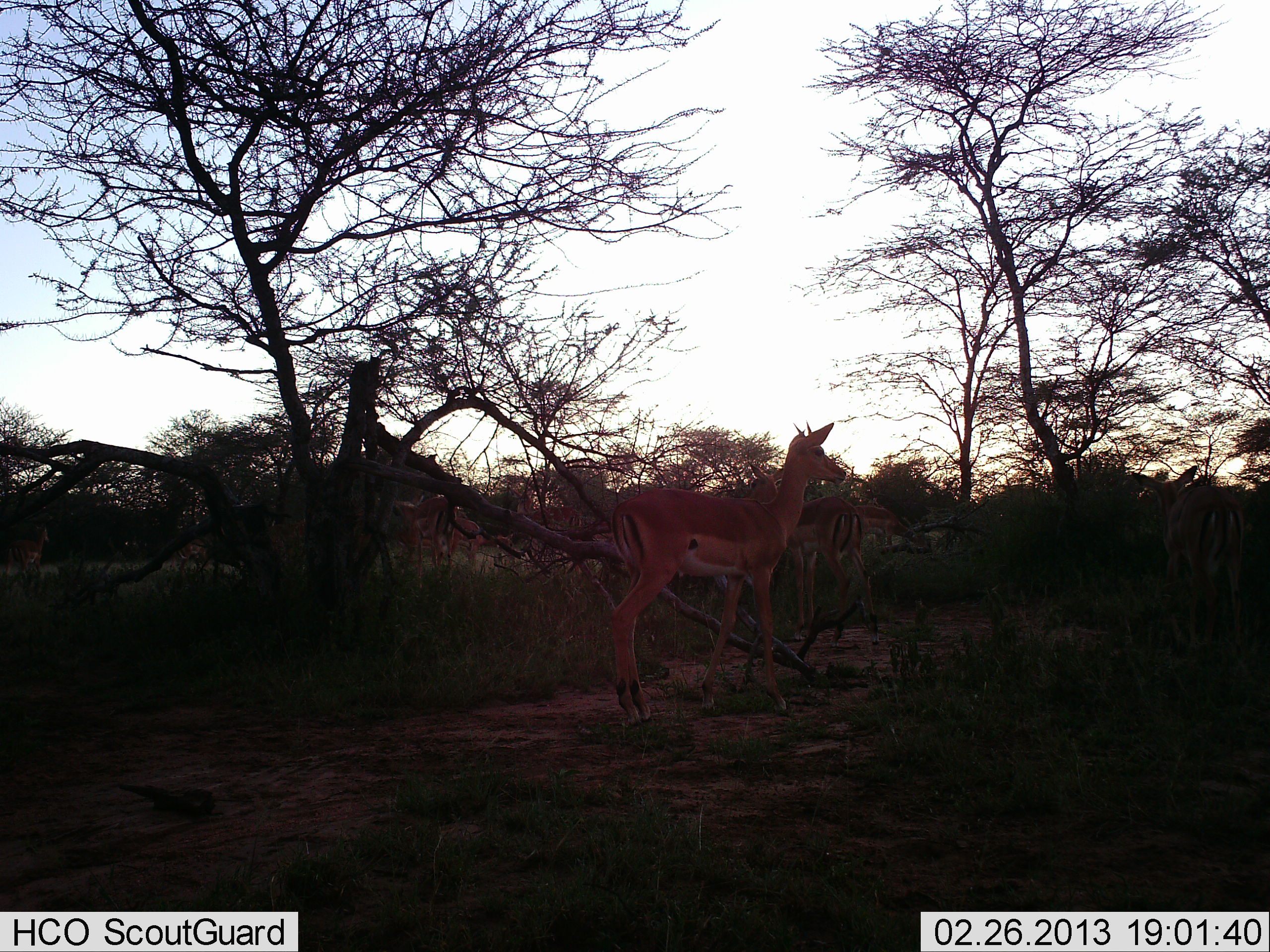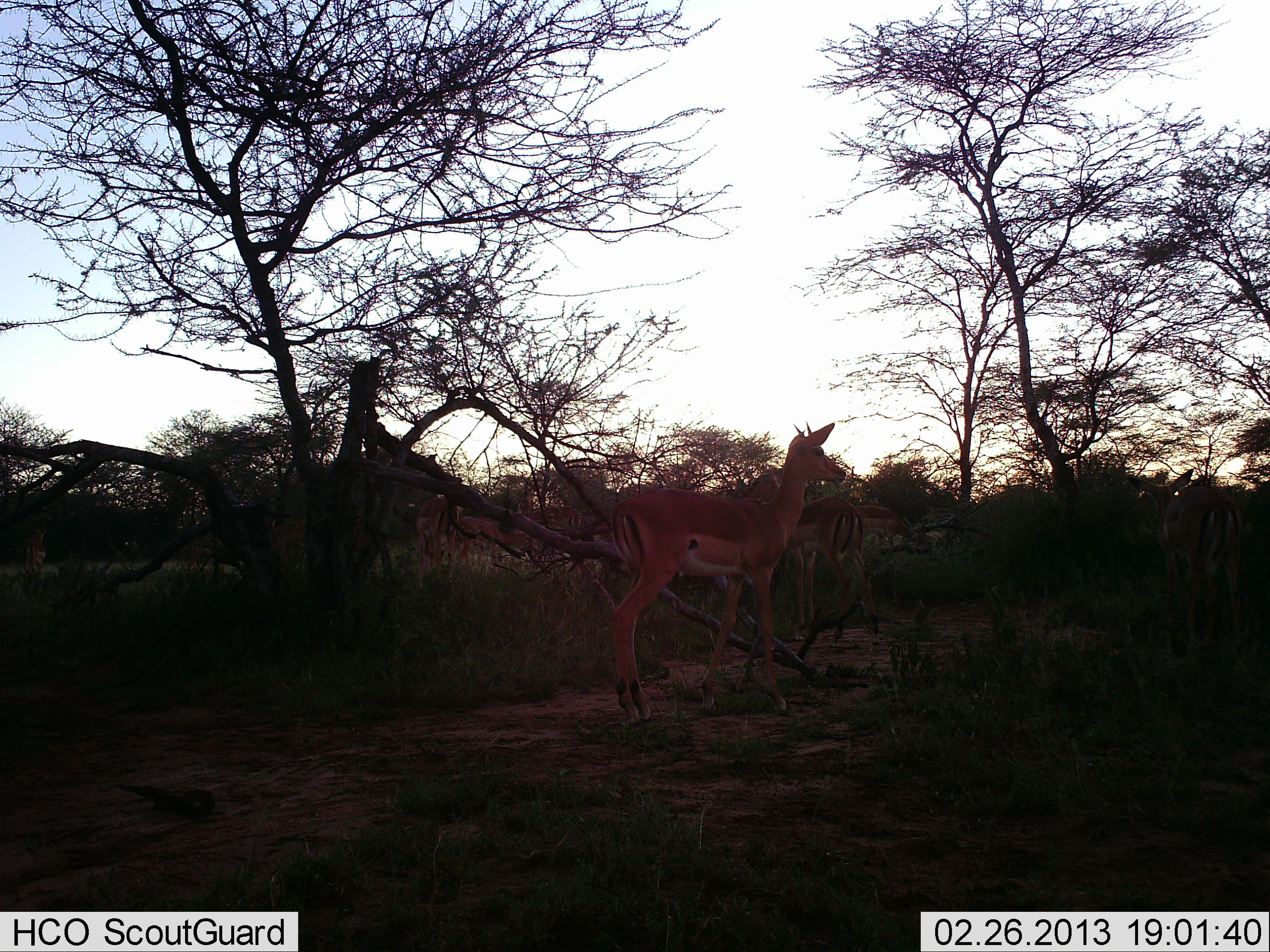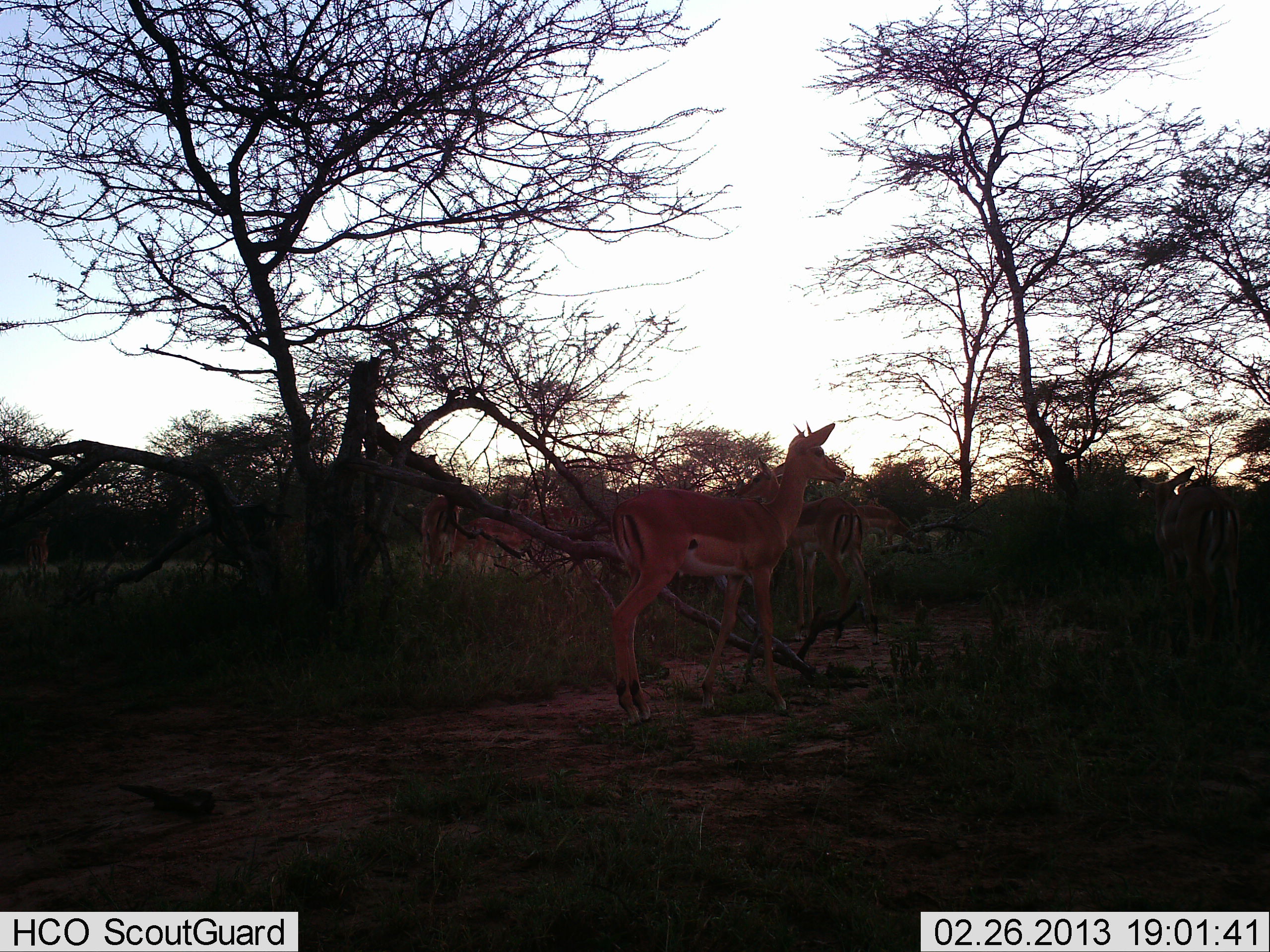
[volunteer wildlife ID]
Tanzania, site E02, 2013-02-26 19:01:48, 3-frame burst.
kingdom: Animalia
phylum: Chordata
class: Mammalia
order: Artiodactyla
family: Bovidae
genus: Nanger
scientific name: Nanger granti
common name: grant's gazelle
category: gazellegrants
Gazellegrants (grant's gazelle) (Nanger granti), count 6. Behavior (volunteer vote fractions): standing 78%, resting 7%, moving 41%, interacting 7%. Young present (vote fraction): 7%. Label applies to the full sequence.